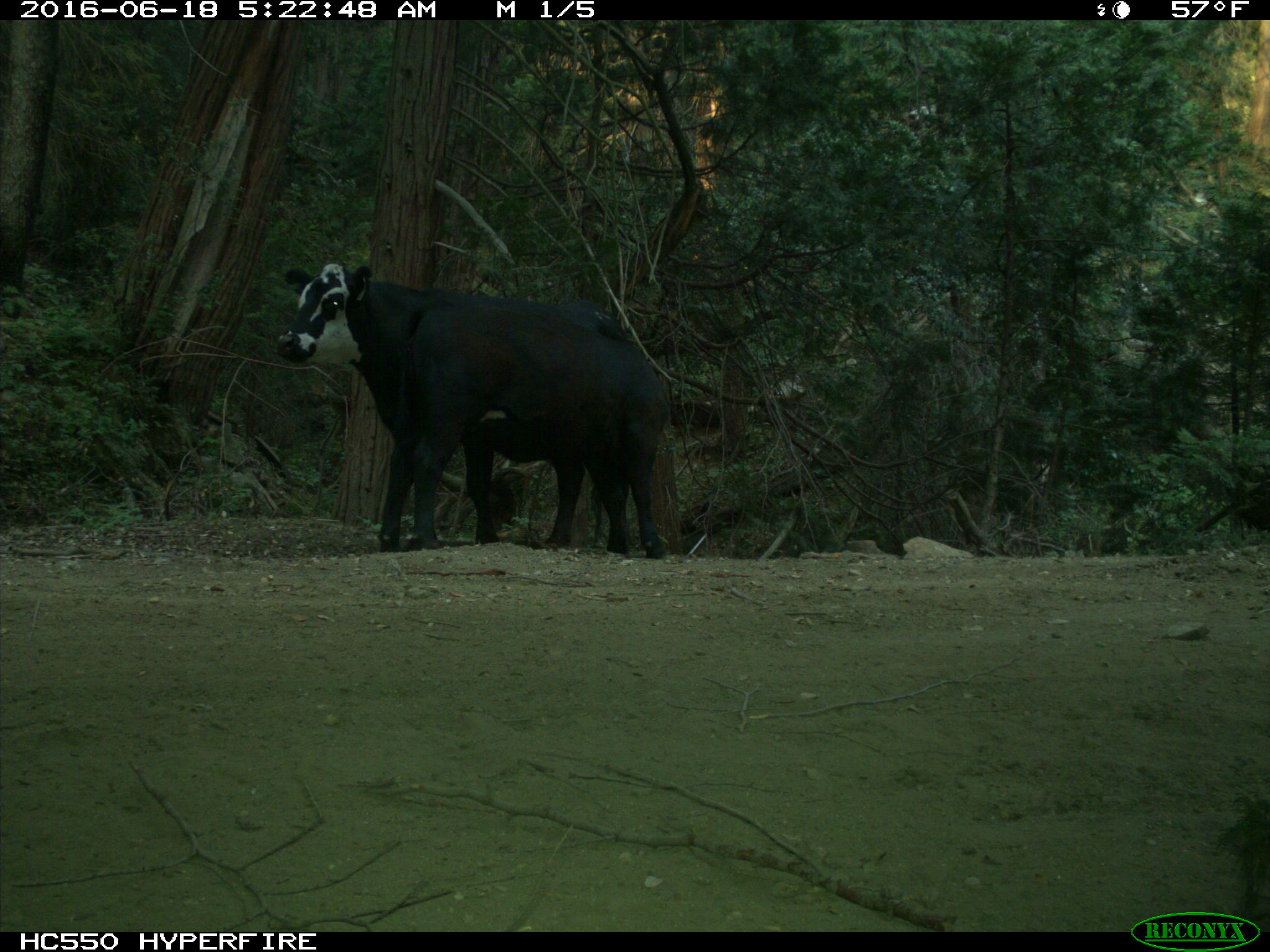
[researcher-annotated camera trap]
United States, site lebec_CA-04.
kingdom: Animalia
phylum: Chordata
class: Mammalia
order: Artiodactyla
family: Bovidae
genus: Bos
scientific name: Bos taurus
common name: domestic cow